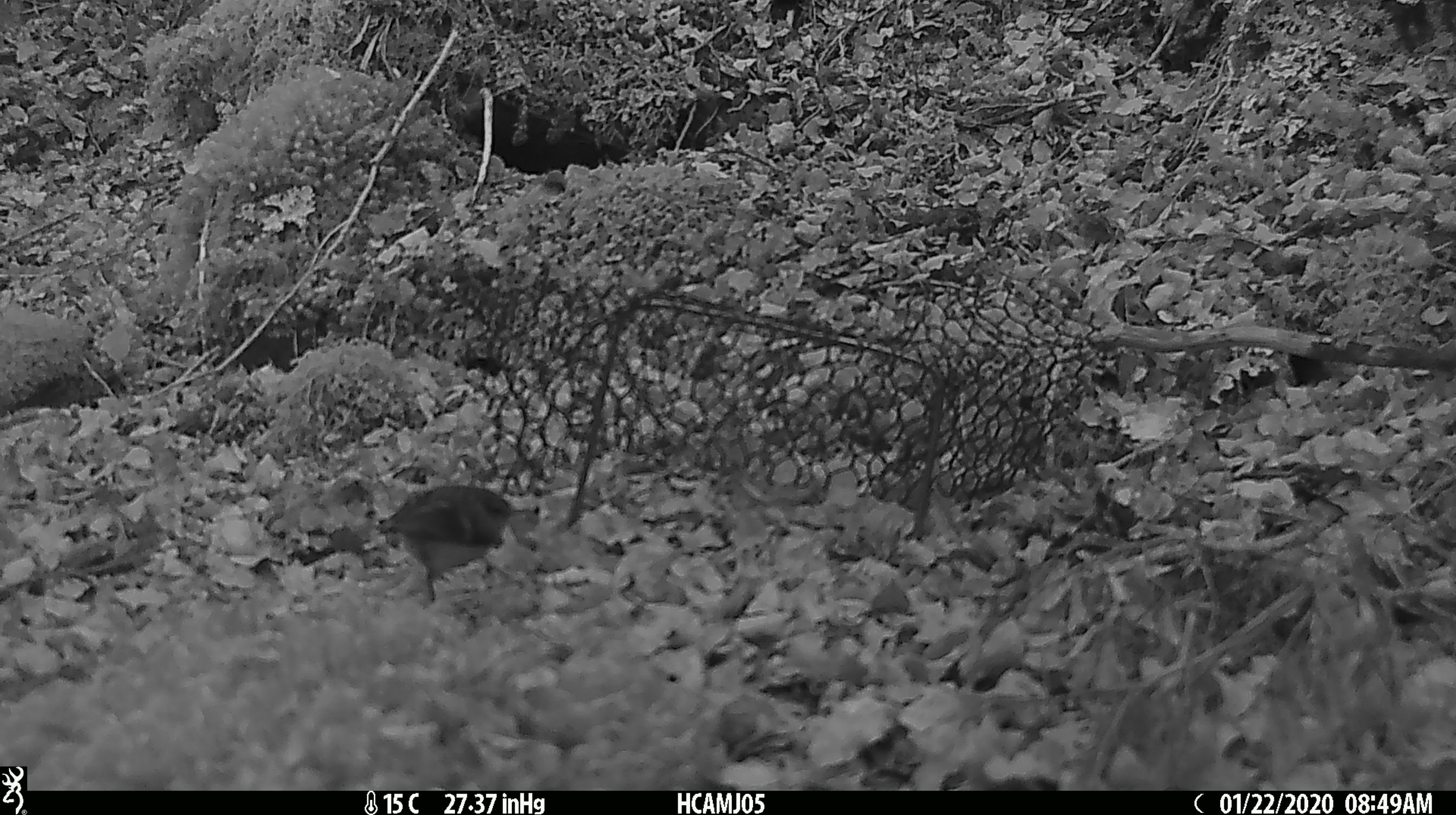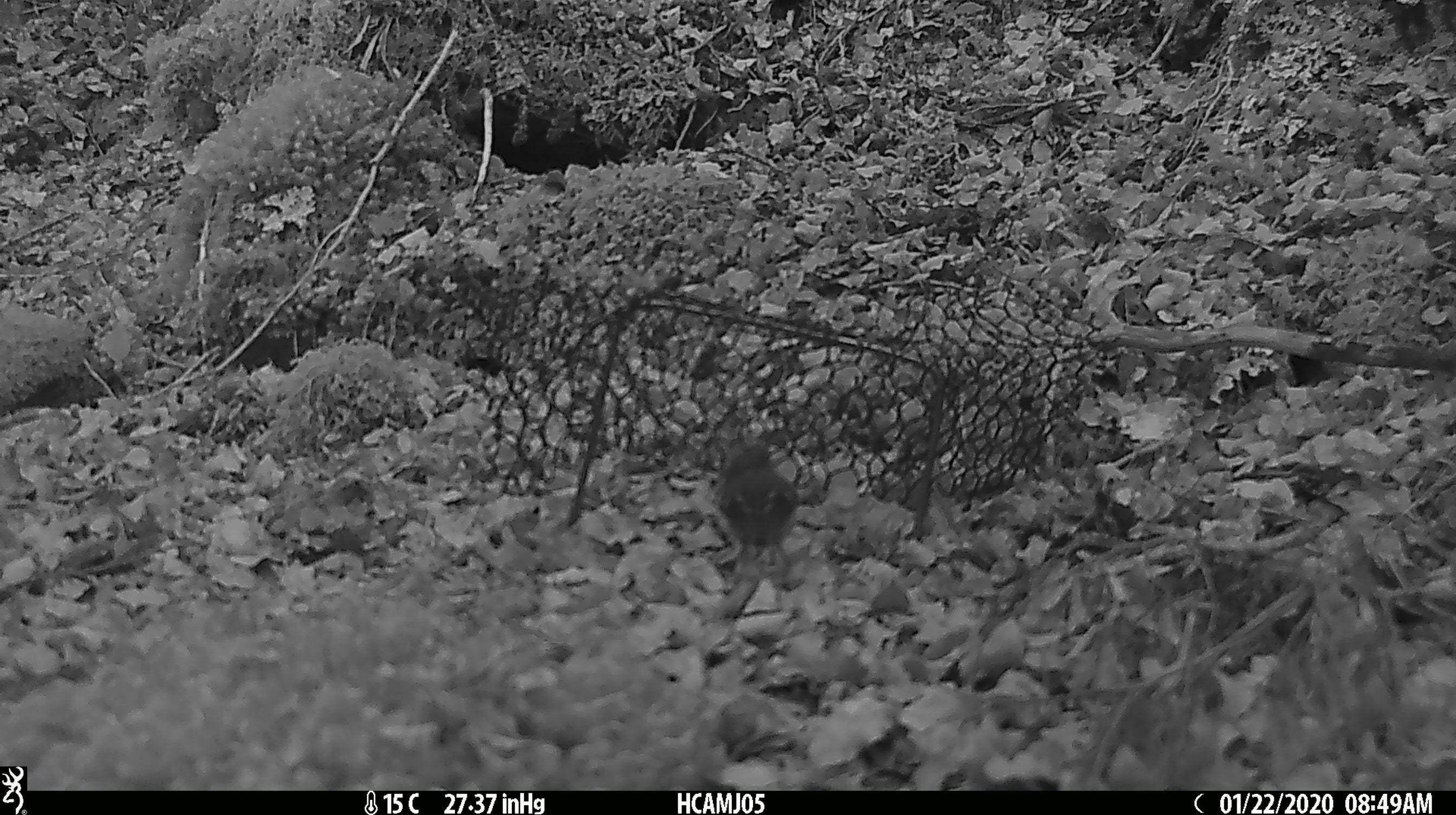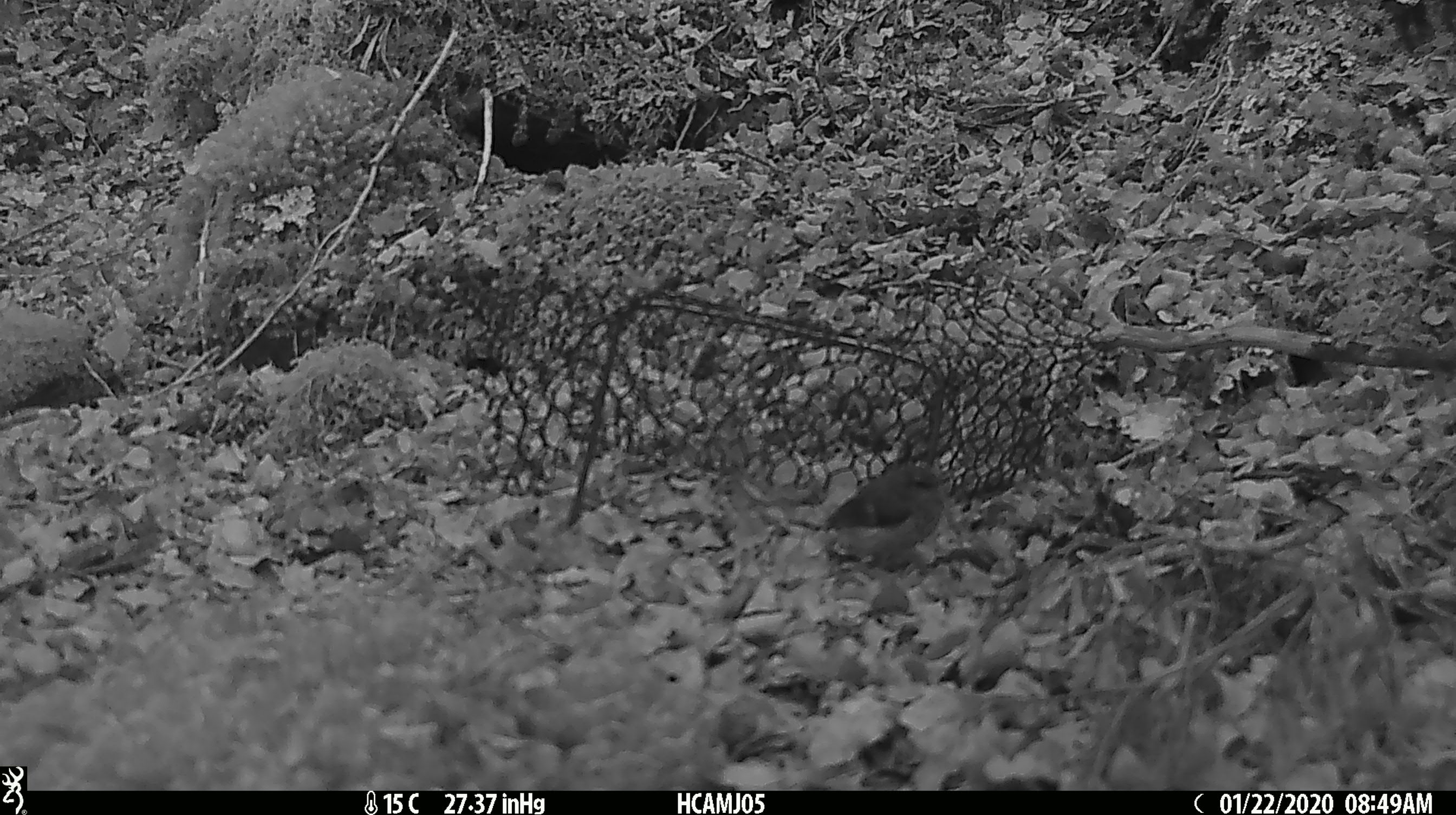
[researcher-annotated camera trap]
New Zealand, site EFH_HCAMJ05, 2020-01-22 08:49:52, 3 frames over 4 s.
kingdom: Animalia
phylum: Chordata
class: Aves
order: Passeriformes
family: Acanthisittidae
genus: Acanthisitta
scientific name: Acanthisitta chloris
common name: rifleman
Rifleman (Acanthisitta chloris).